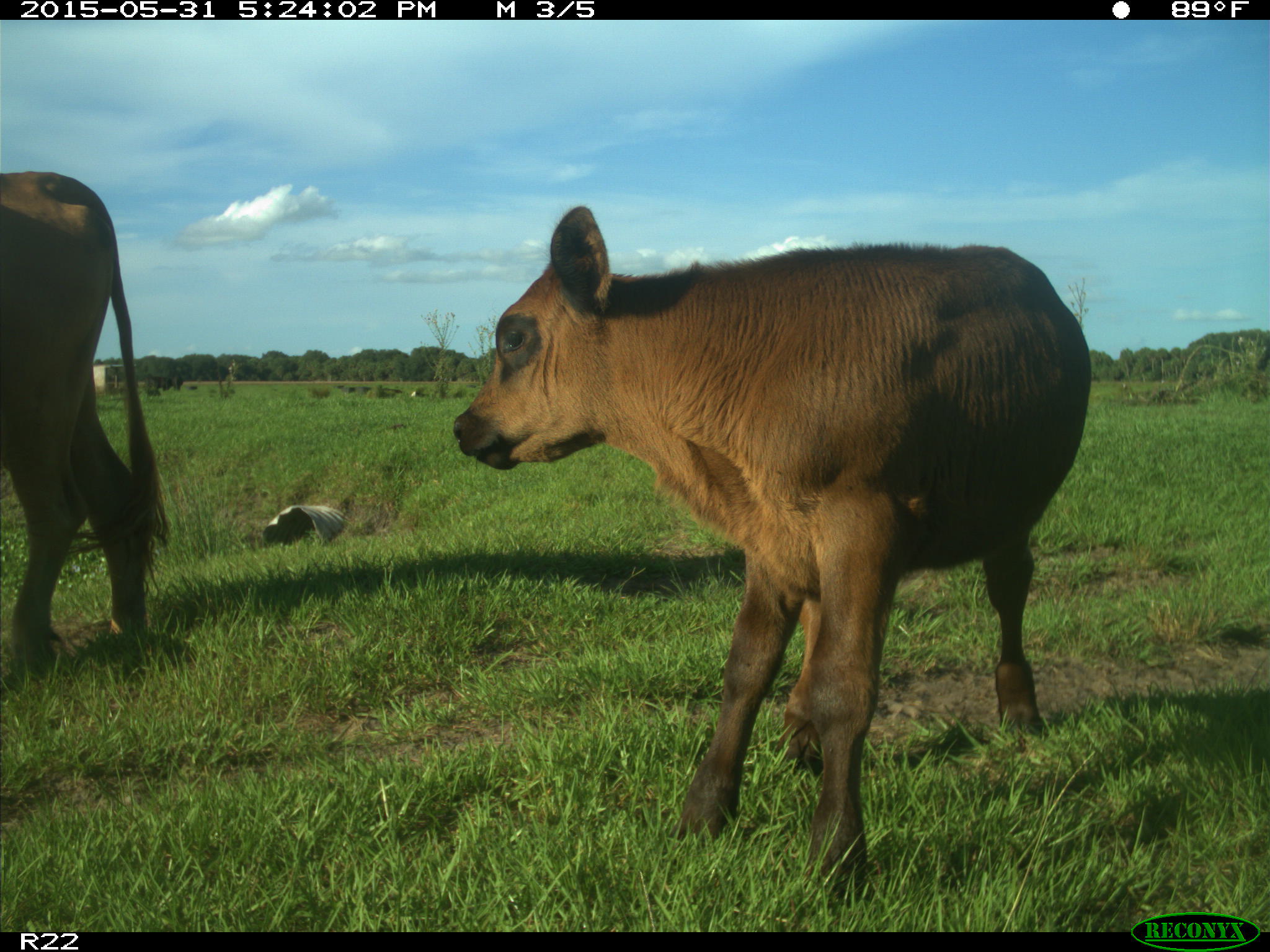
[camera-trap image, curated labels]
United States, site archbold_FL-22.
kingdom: Animalia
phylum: Chordata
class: Mammalia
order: Artiodactyla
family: Bovidae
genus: Bos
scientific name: Bos taurus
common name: domestic cow